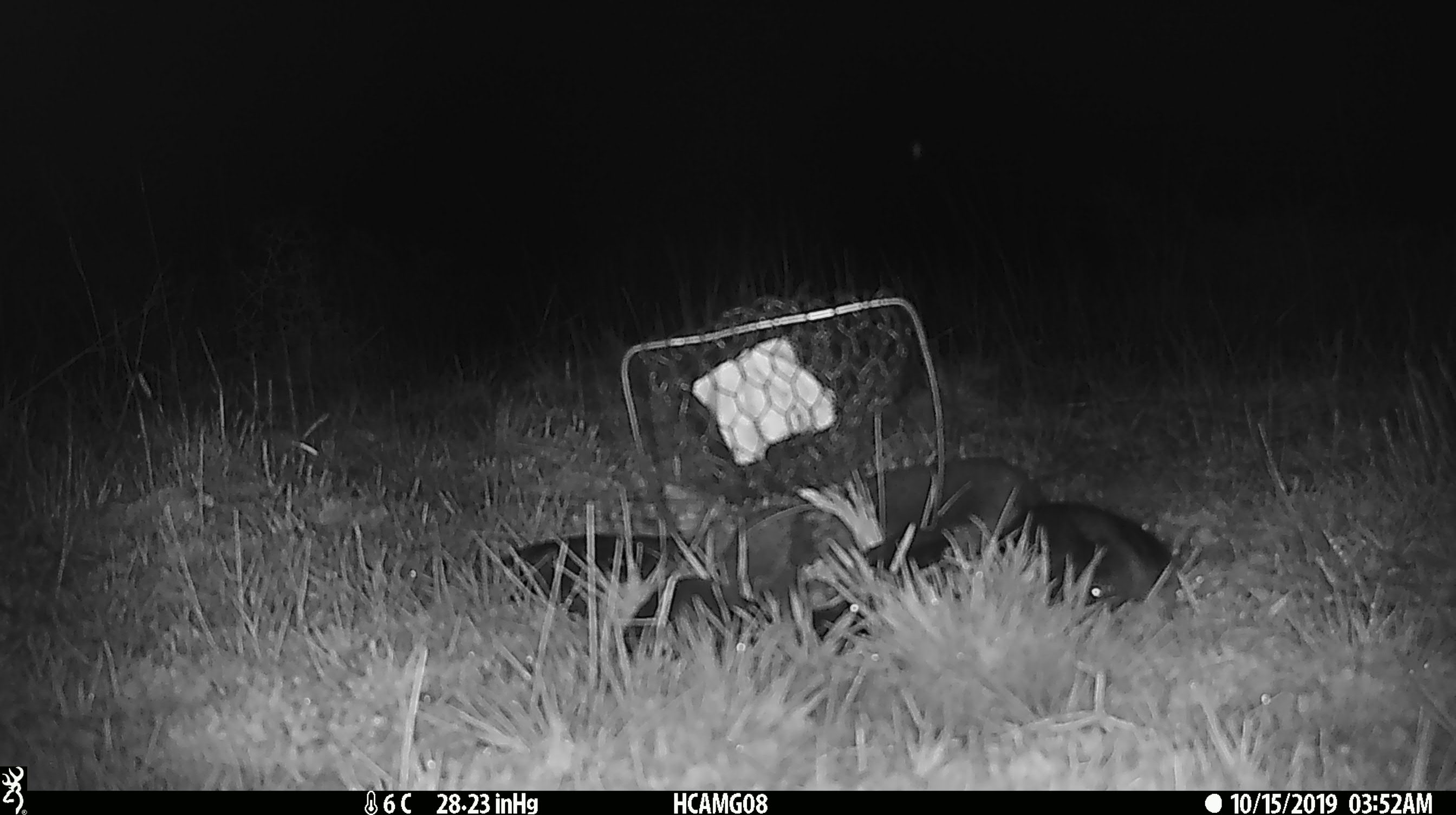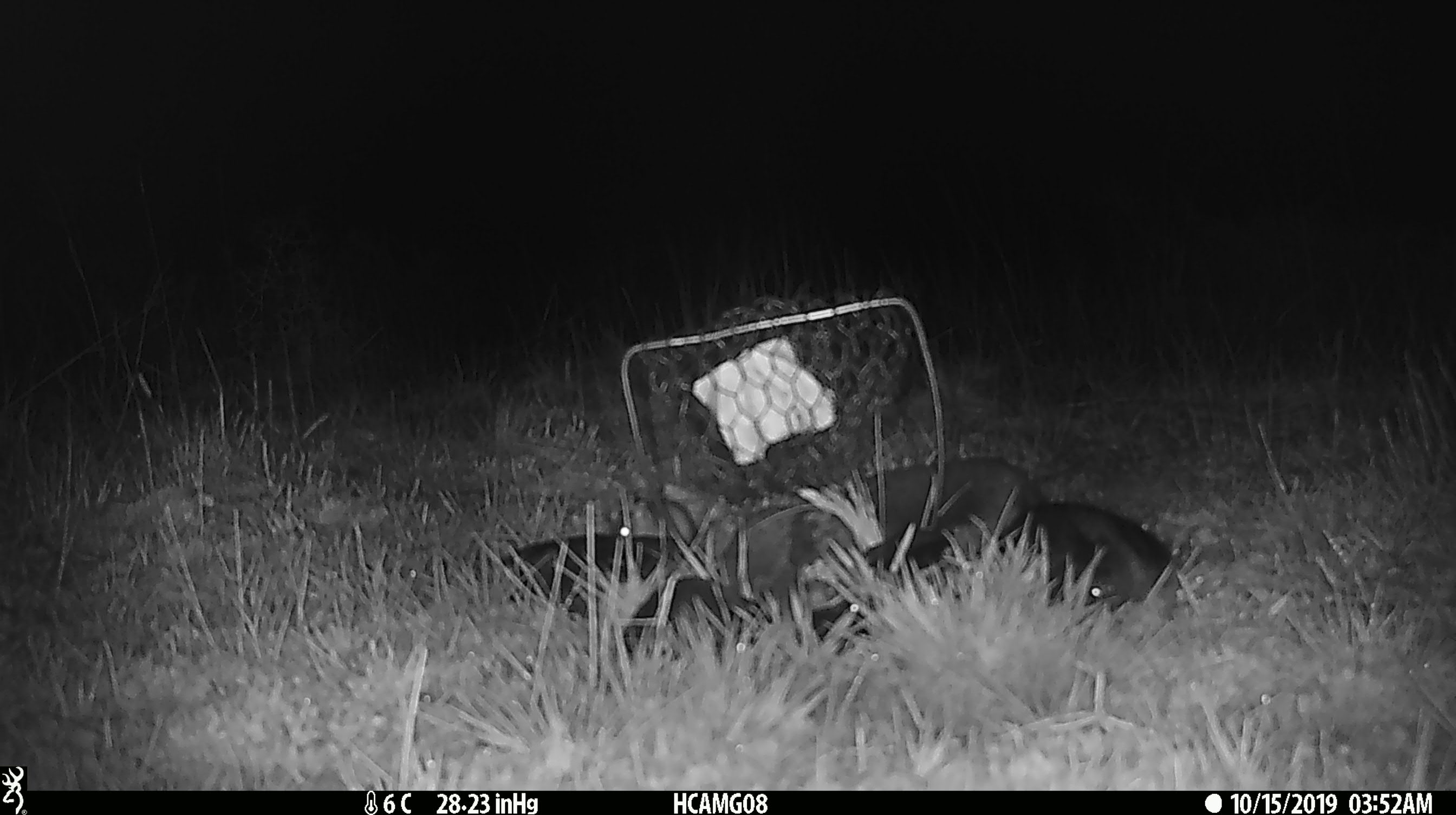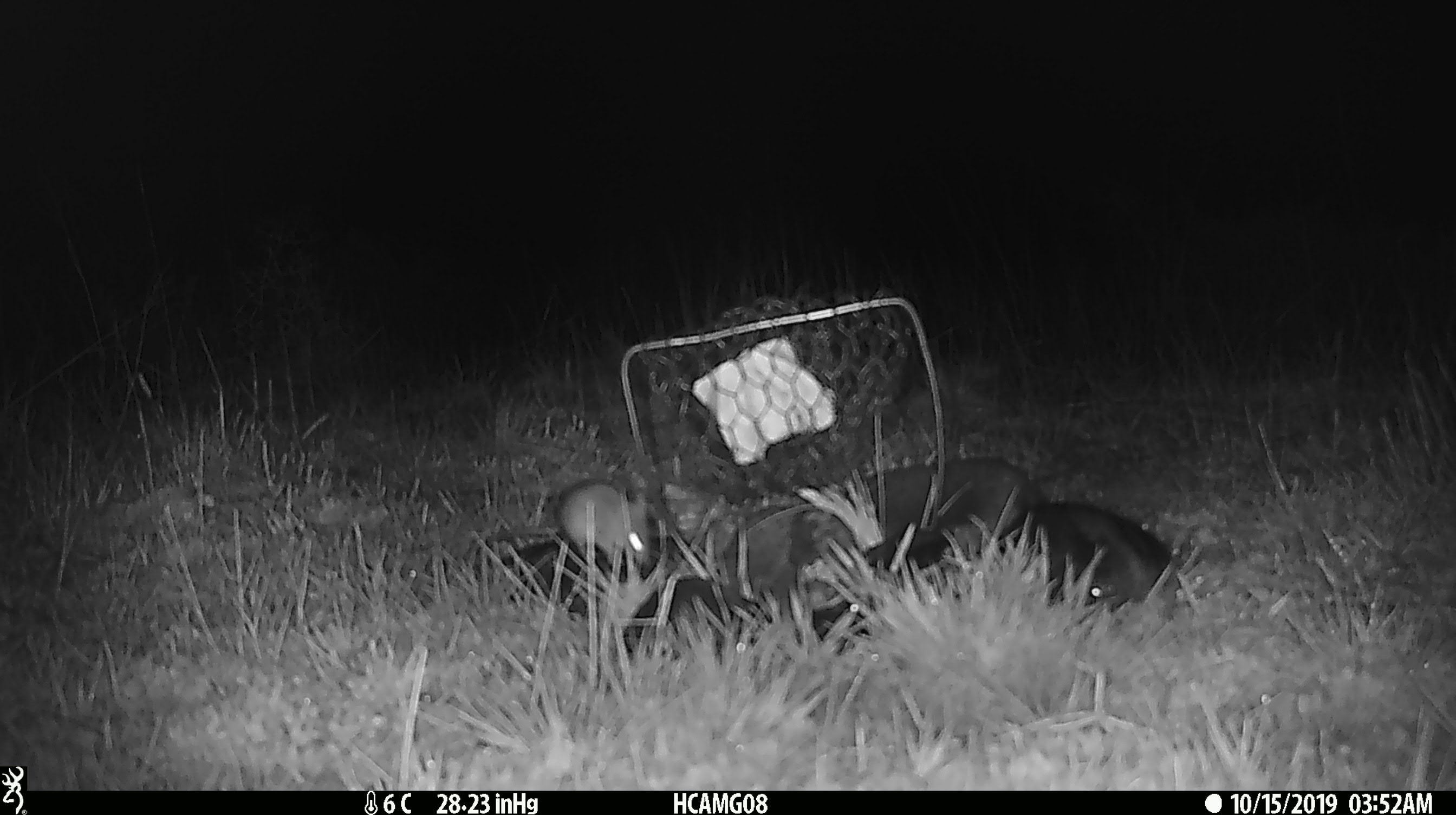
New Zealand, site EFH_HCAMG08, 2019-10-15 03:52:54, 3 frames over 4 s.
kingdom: Animalia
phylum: Chordata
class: Mammalia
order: Rodentia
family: Muridae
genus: Mus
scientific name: Mus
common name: mouse